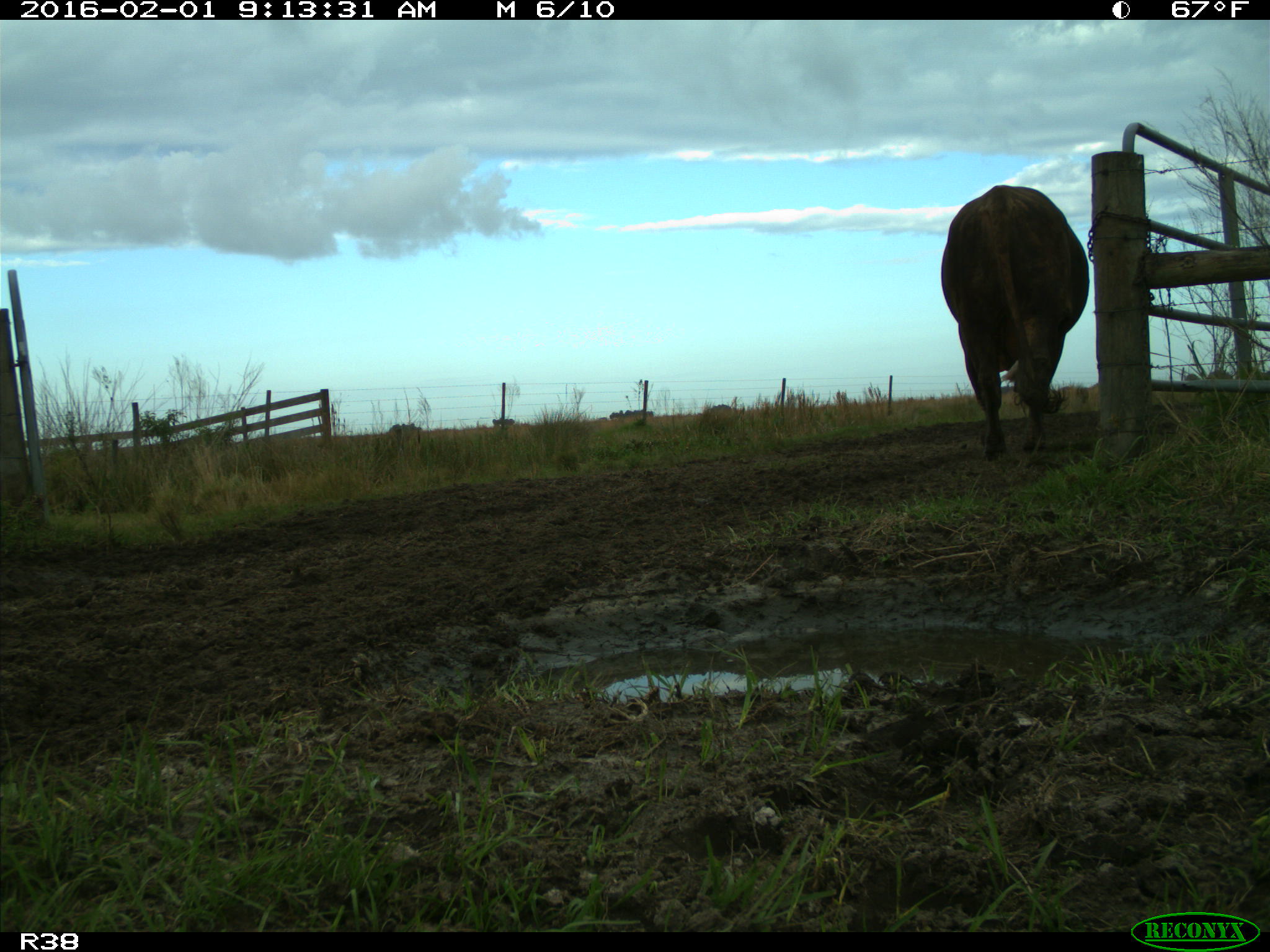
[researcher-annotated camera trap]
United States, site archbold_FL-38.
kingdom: Animalia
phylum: Chordata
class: Mammalia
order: Artiodactyla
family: Bovidae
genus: Bos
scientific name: Bos taurus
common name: domestic cow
Bos taurus (domestic cow).